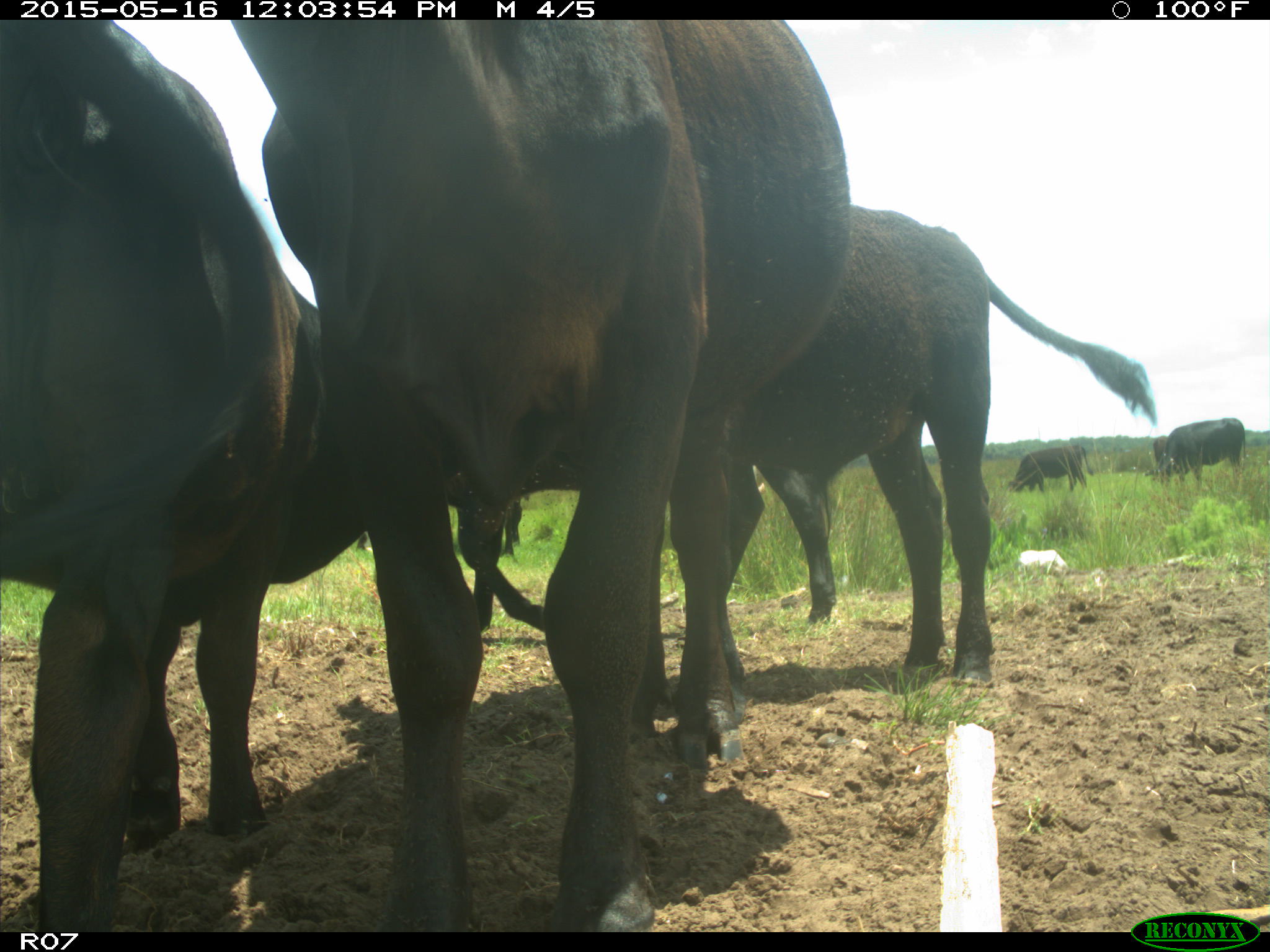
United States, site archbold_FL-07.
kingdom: Animalia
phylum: Chordata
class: Mammalia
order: Artiodactyla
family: Bovidae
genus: Bos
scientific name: Bos taurus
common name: domestic cow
Bos taurus (domestic cow).